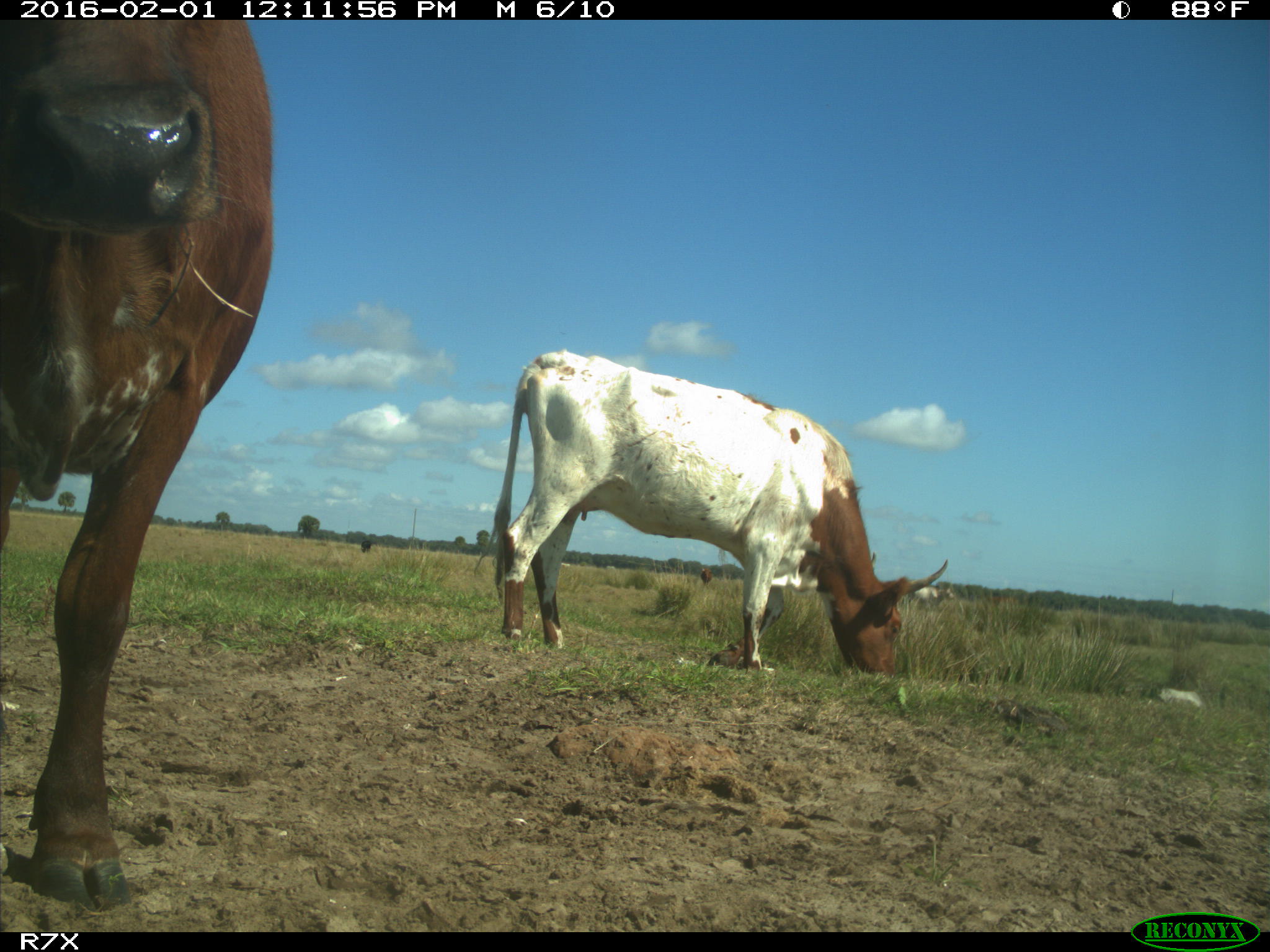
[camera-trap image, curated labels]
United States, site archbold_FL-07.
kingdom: Animalia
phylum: Chordata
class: Mammalia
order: Artiodactyla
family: Bovidae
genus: Bos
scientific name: Bos taurus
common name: domestic cow